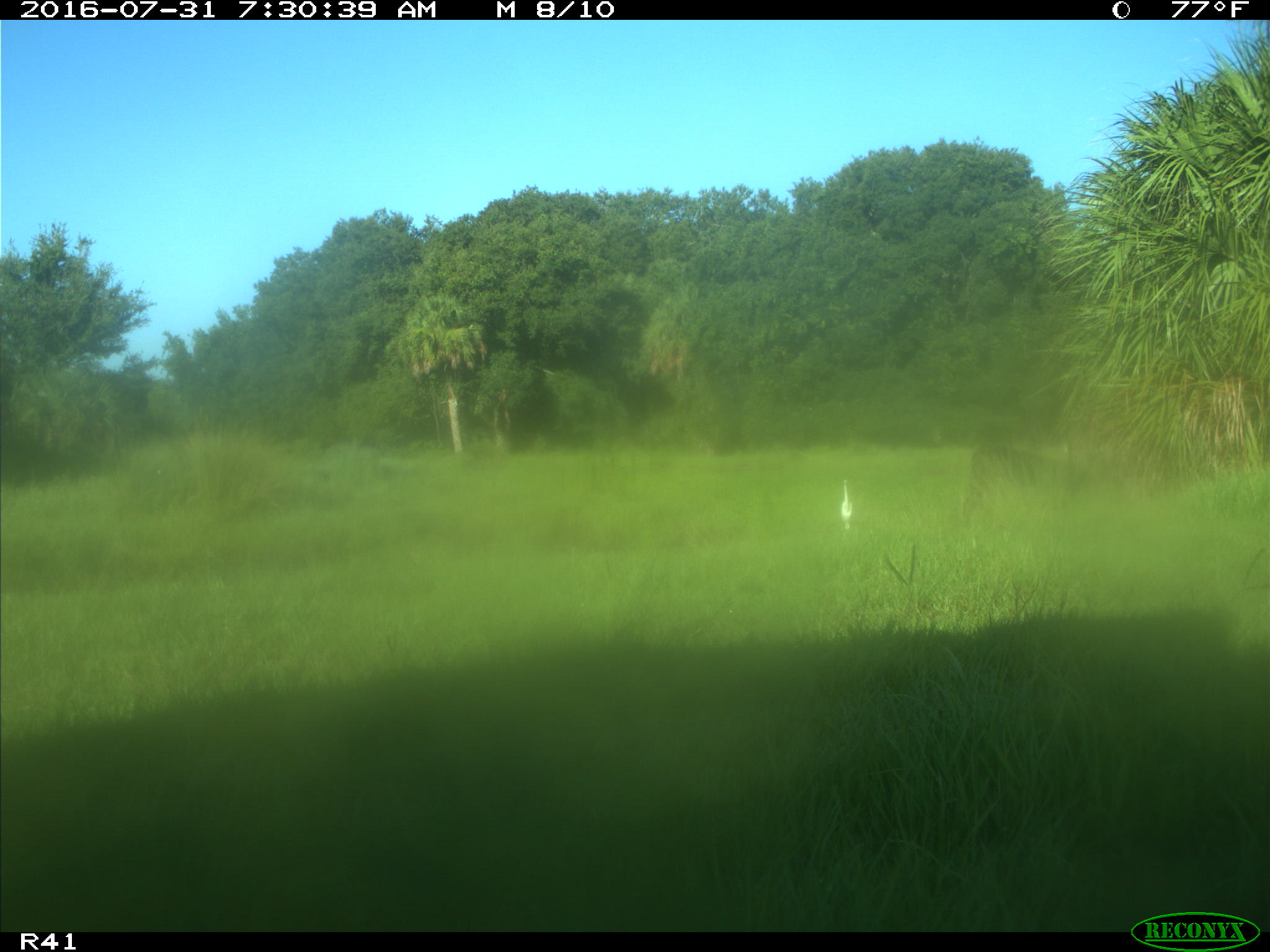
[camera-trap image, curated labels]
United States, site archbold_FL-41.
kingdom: Animalia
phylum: Chordata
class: Mammalia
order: Artiodactyla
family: Bovidae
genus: Bos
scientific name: Bos taurus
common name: domestic cow